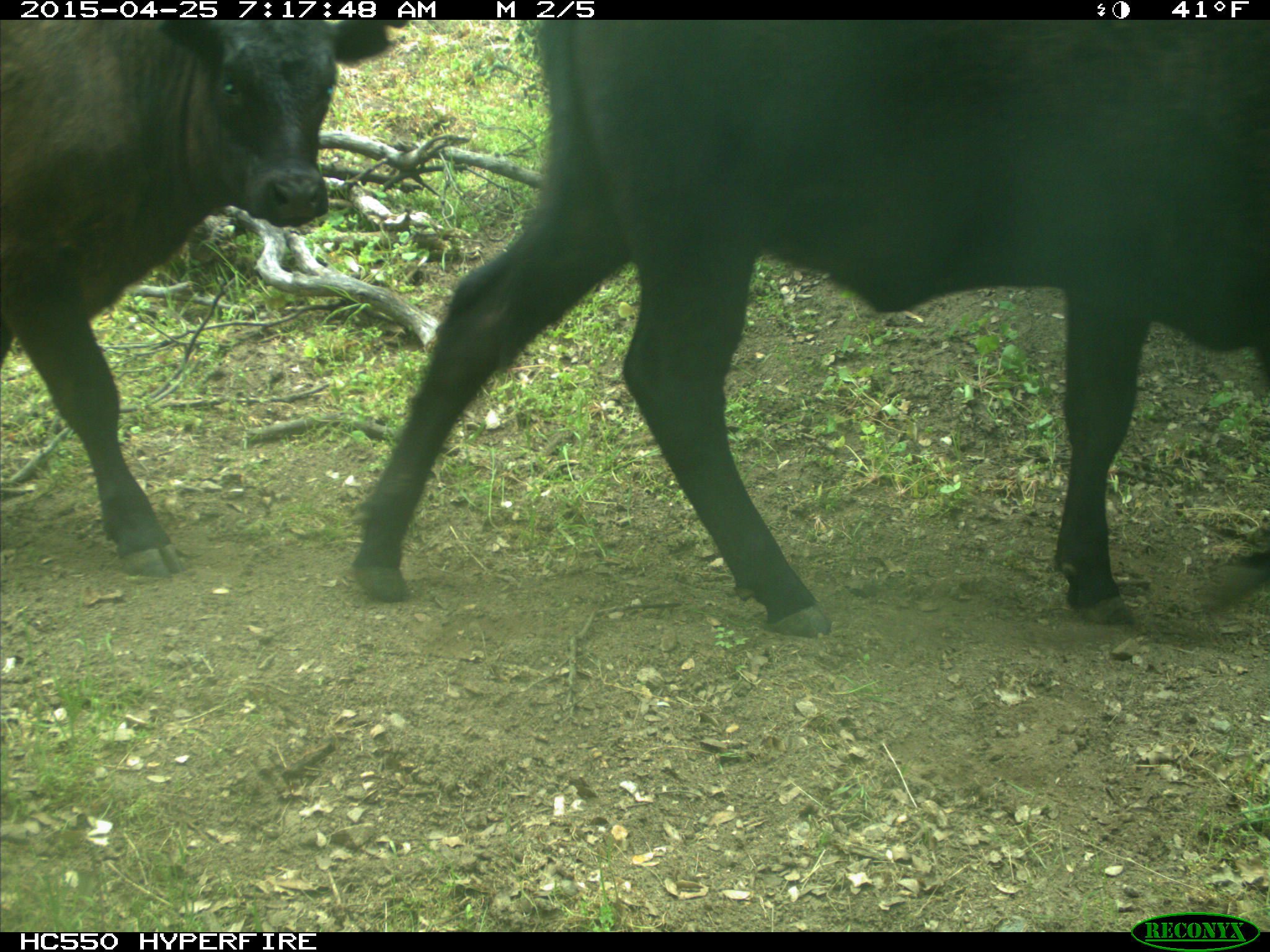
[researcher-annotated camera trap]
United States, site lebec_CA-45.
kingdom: Animalia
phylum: Chordata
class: Mammalia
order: Artiodactyla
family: Bovidae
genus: Bos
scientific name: Bos taurus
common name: domestic cow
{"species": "Bos taurus (domestic cow)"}